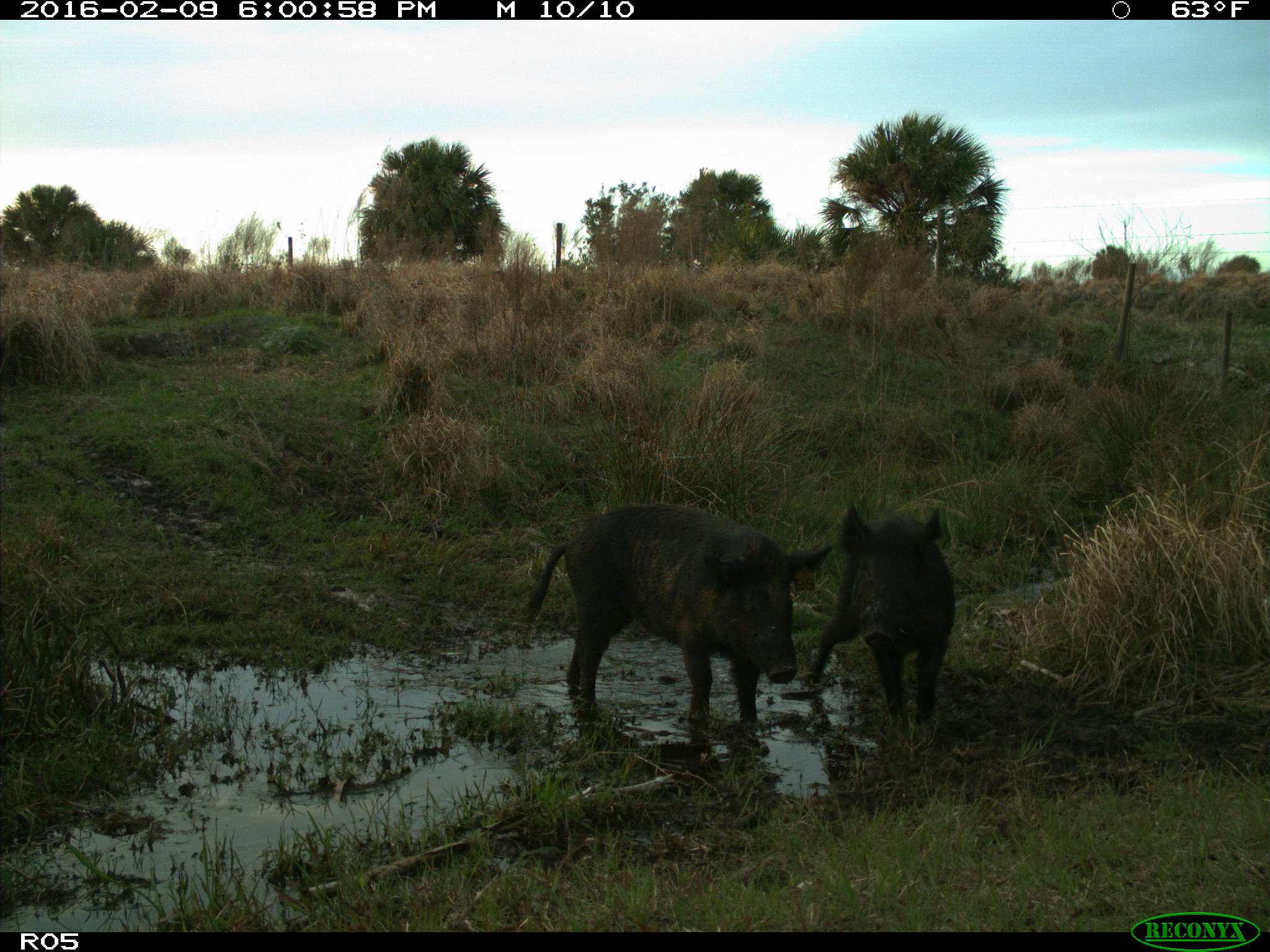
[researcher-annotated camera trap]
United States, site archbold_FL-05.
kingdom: Animalia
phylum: Chordata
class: Mammalia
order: Artiodactyla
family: Suidae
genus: Sus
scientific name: Sus scrofa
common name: wild boar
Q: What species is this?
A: Sus scrofa (wild boar).